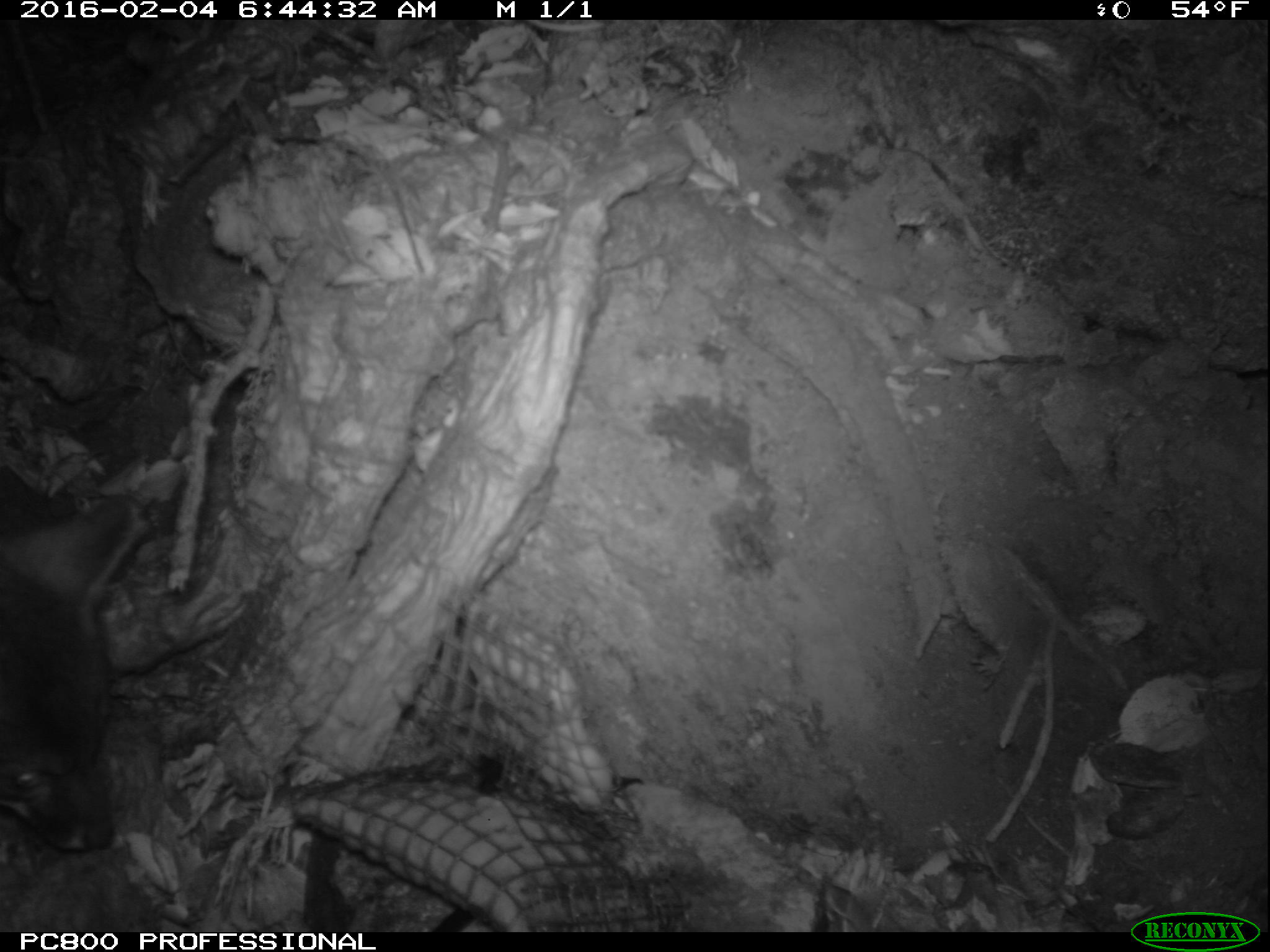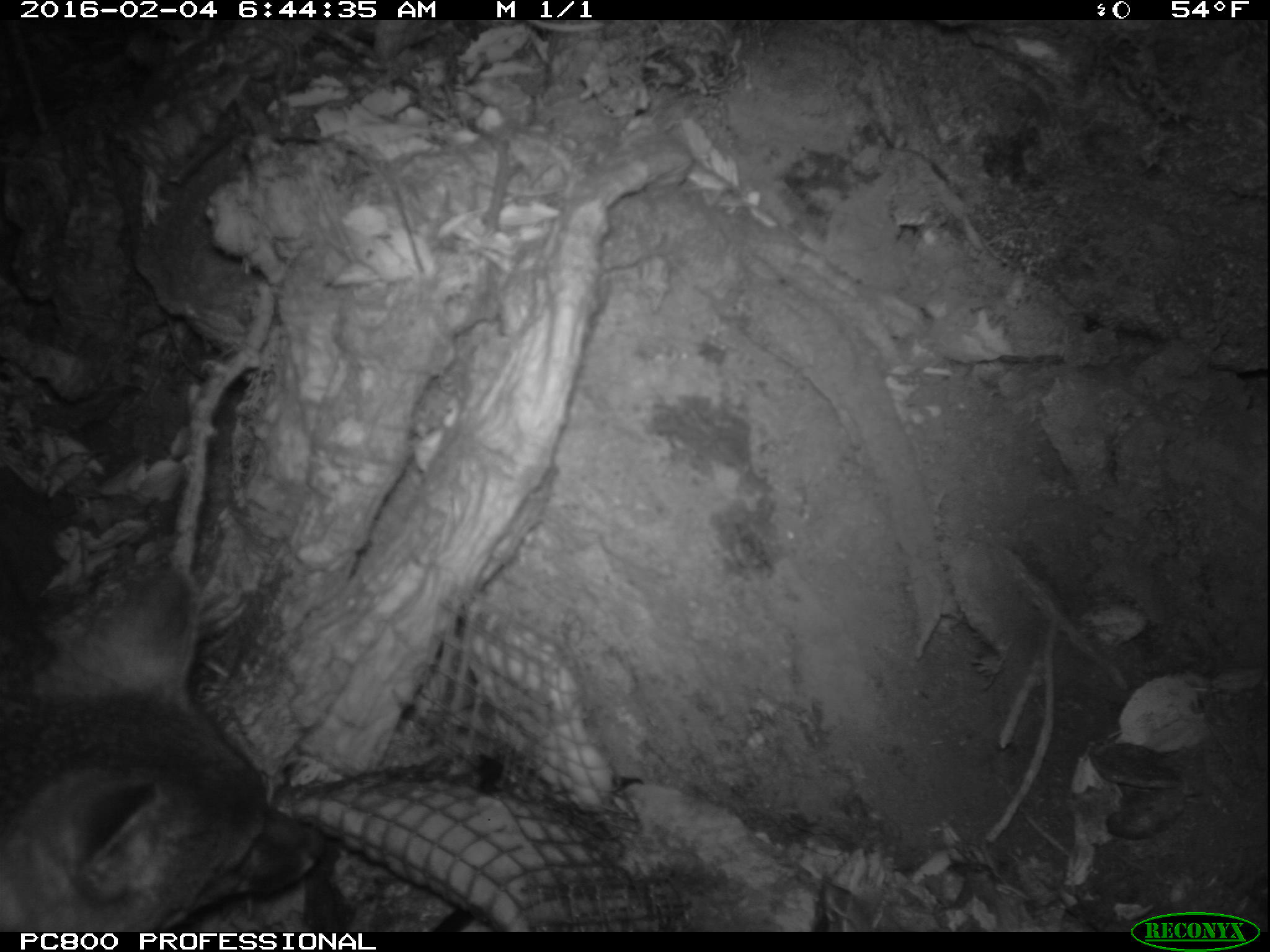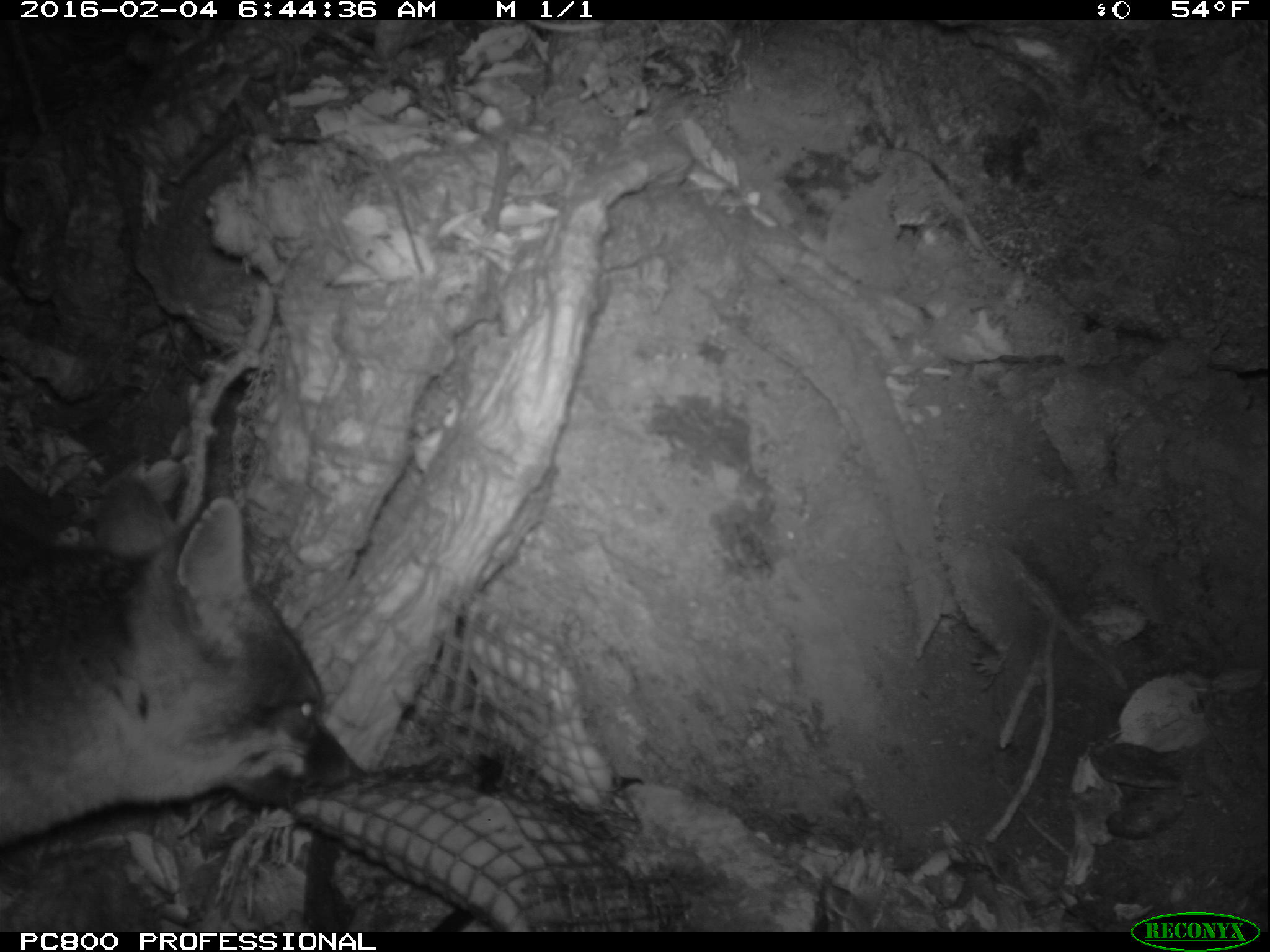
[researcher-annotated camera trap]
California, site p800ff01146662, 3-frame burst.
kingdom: Animalia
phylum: Chordata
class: Mammalia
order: Carnivora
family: Canidae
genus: Urocyon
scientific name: Urocyon littoralis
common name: island fox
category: fox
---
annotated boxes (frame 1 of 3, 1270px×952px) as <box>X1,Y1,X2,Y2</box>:
fox: <box>0,469,141,853</box>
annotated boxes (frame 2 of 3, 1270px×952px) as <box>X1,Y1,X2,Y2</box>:
fox: <box>0,566,327,927</box>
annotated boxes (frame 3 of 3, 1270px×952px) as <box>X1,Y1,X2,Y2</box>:
fox: <box>0,472,359,854</box>